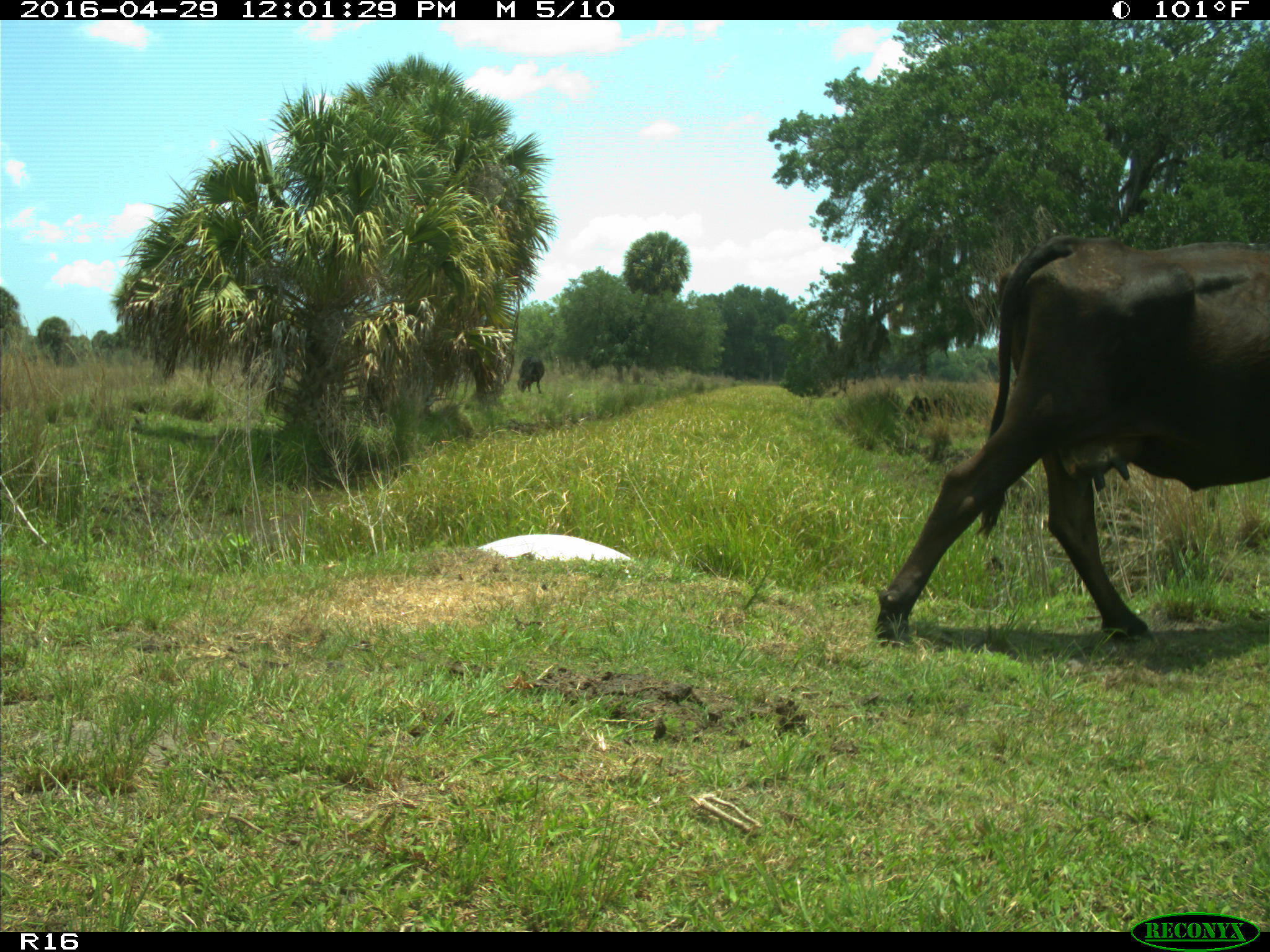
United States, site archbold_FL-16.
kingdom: Animalia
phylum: Chordata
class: Mammalia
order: Artiodactyla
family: Bovidae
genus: Bos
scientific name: Bos taurus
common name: domestic cow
Bos taurus (domestic cow).